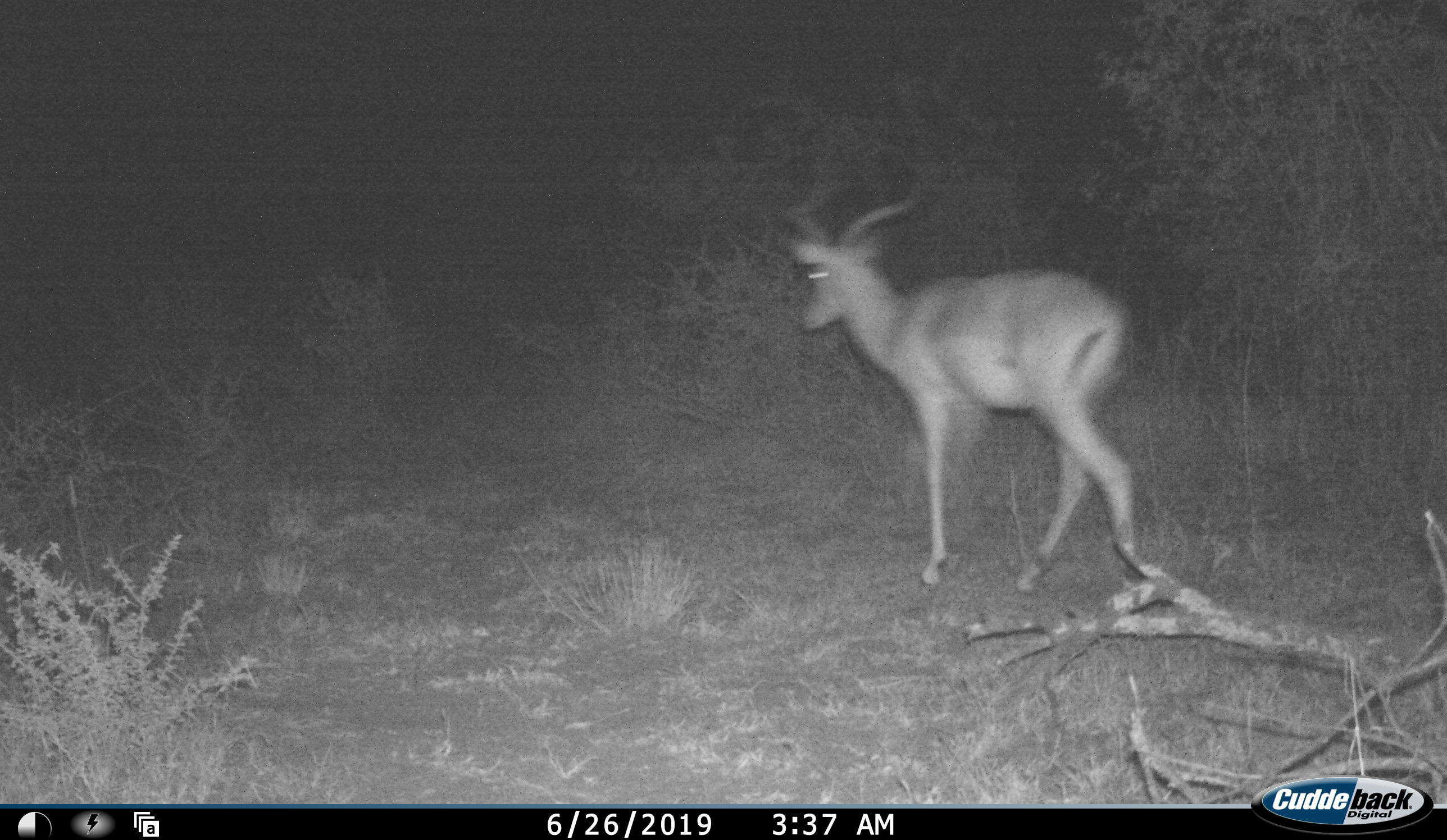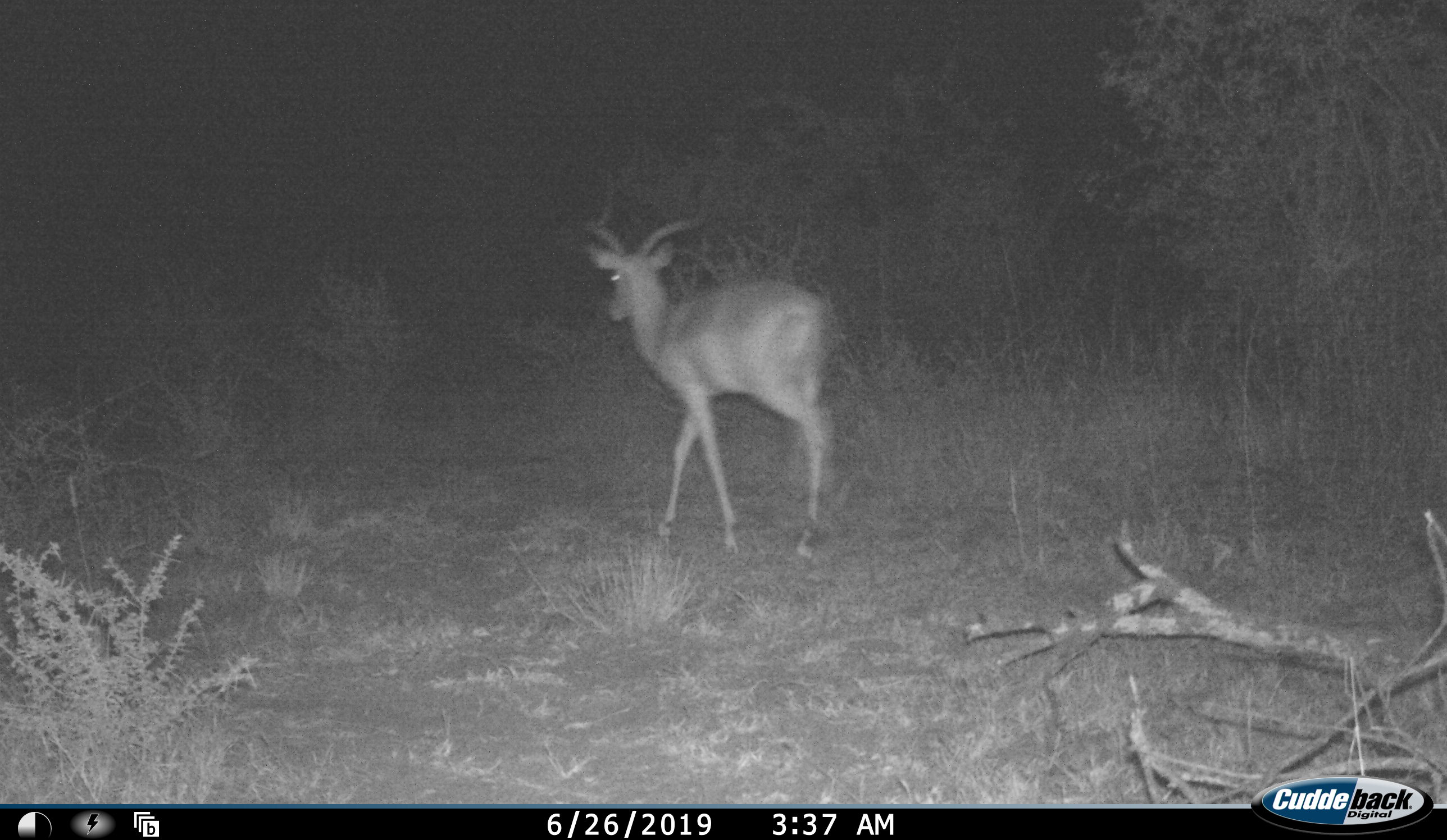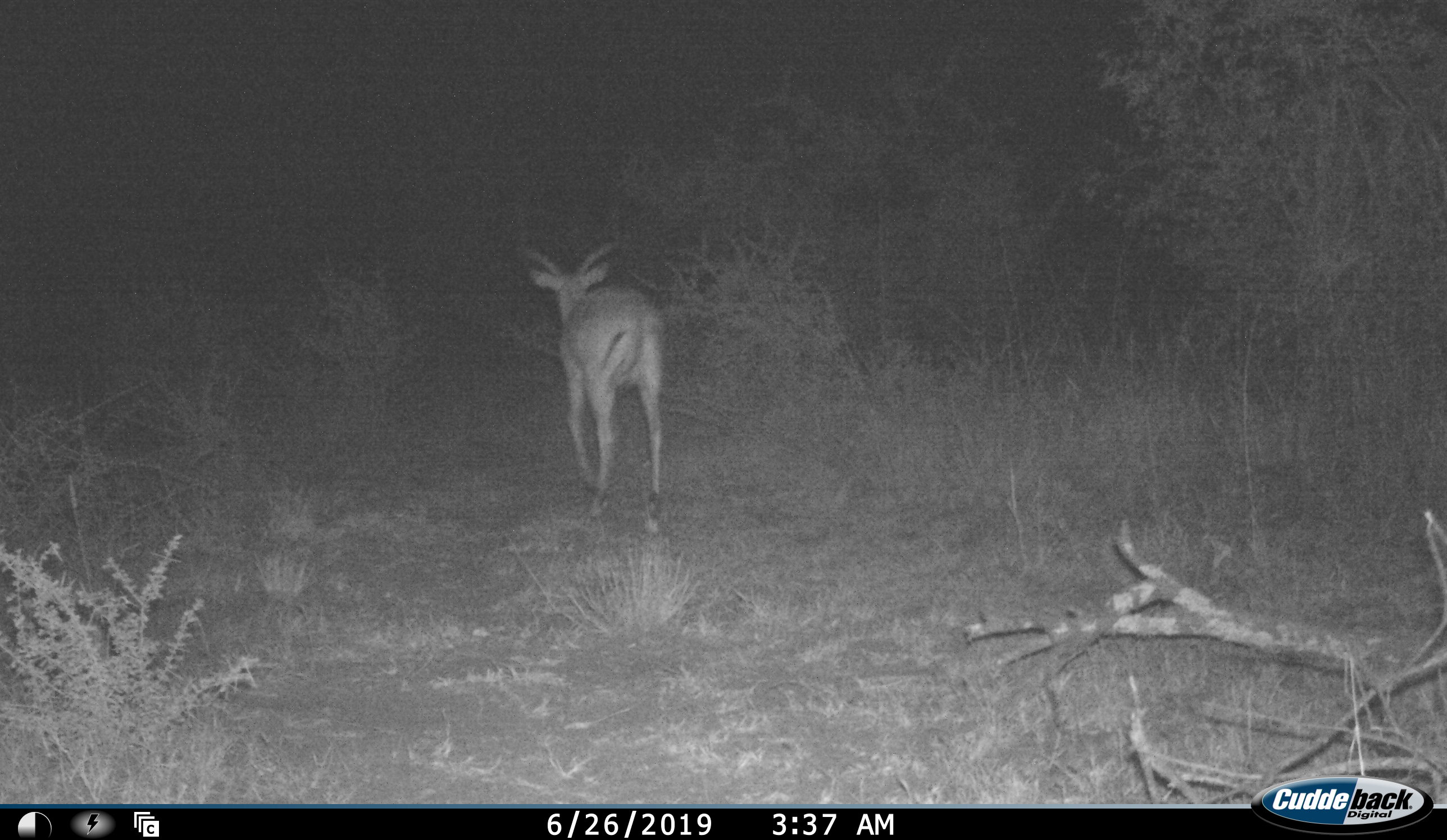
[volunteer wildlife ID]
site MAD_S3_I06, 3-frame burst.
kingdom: Animalia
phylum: Chordata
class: Mammalia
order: Artiodactyla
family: Bovidae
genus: Aepyceros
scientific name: Aepyceros melampus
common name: impala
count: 1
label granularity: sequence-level